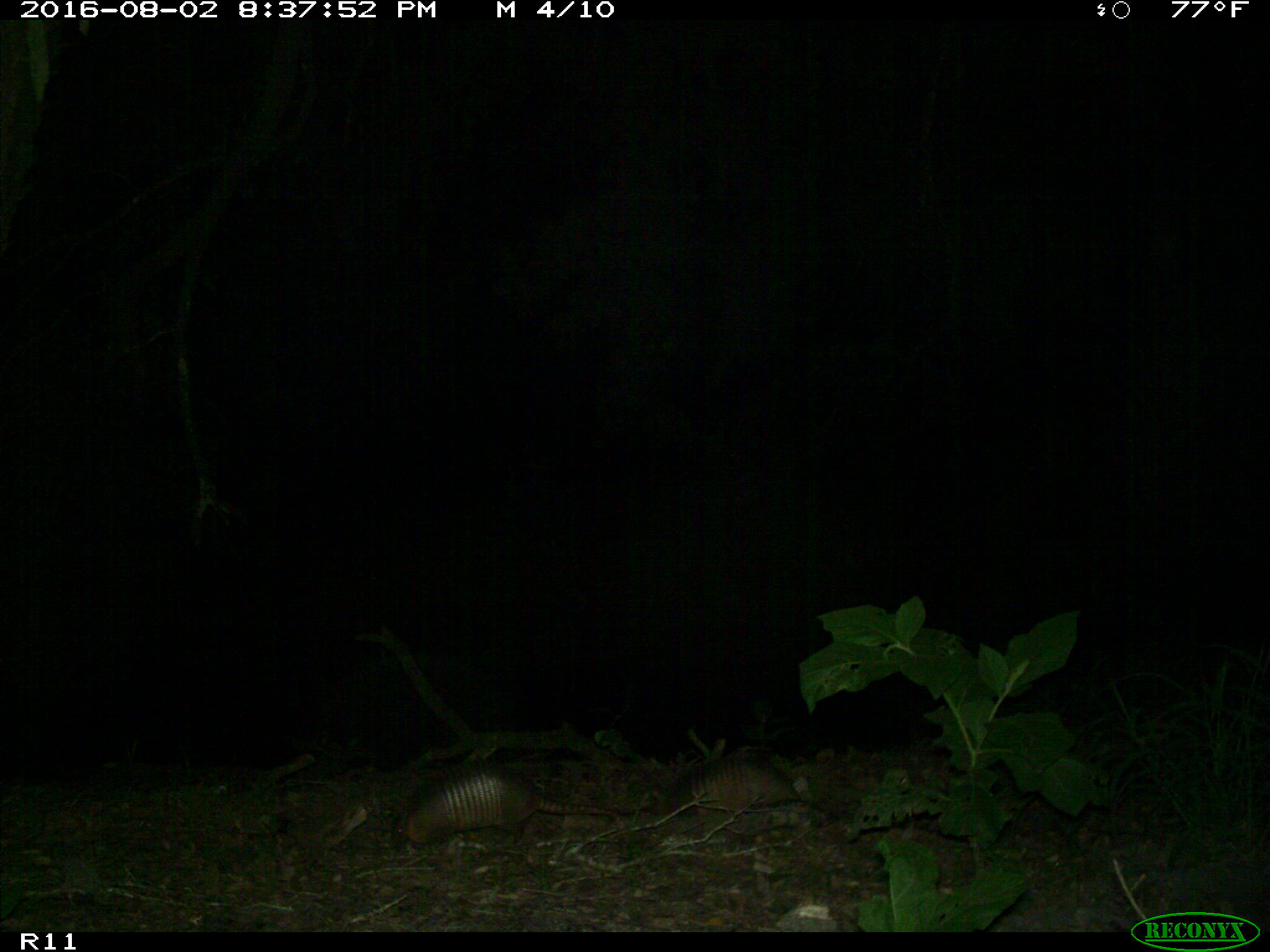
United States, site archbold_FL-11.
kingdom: Animalia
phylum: Chordata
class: Mammalia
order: Cingulata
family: Dasypodidae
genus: Dasypus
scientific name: Dasypus novemcinctus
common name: nine-banded armadillo